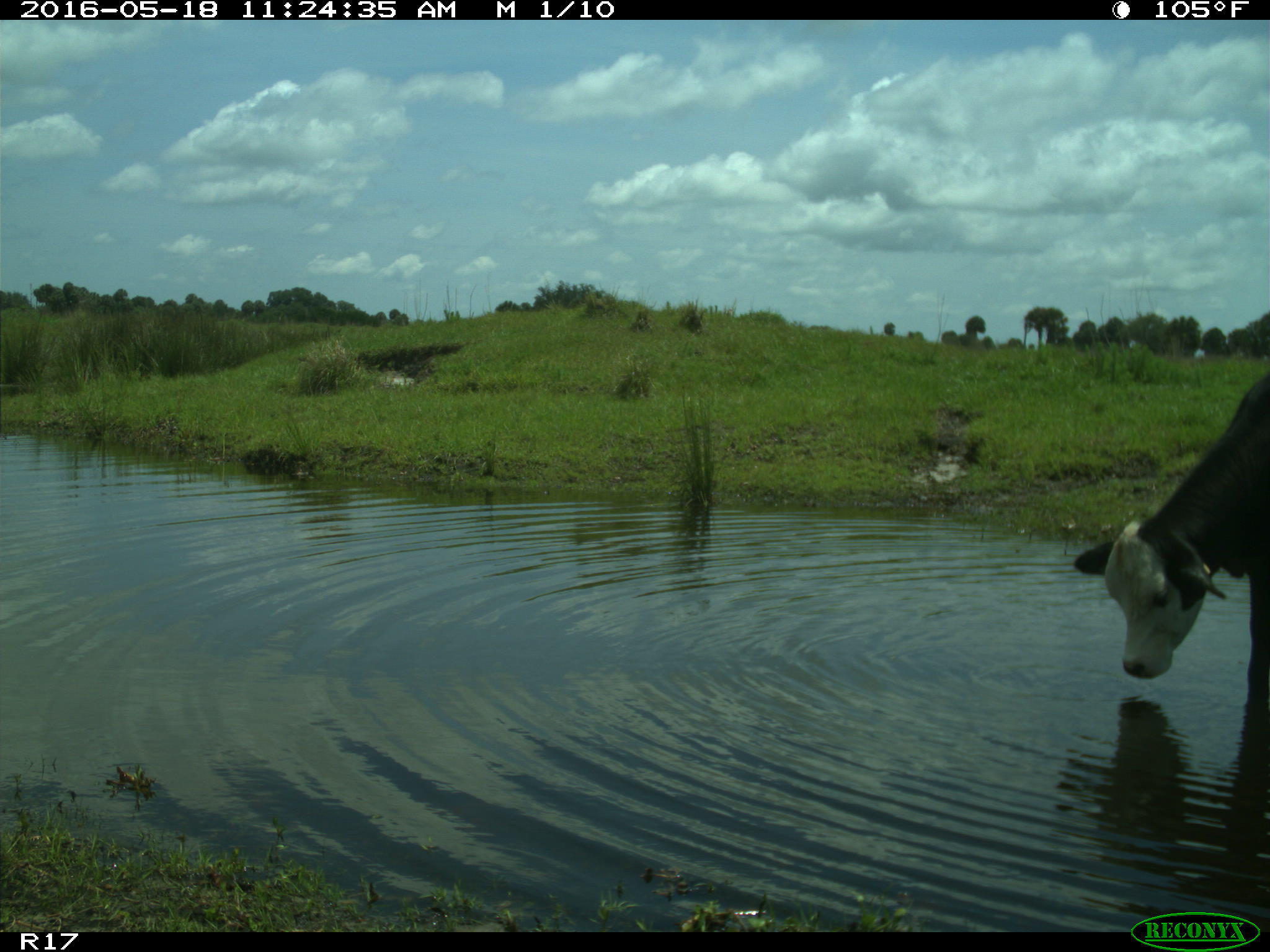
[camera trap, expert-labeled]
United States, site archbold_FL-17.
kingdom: Animalia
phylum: Chordata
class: Mammalia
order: Artiodactyla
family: Bovidae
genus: Bos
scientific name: Bos taurus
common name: domestic cow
Bos taurus (domestic cow).